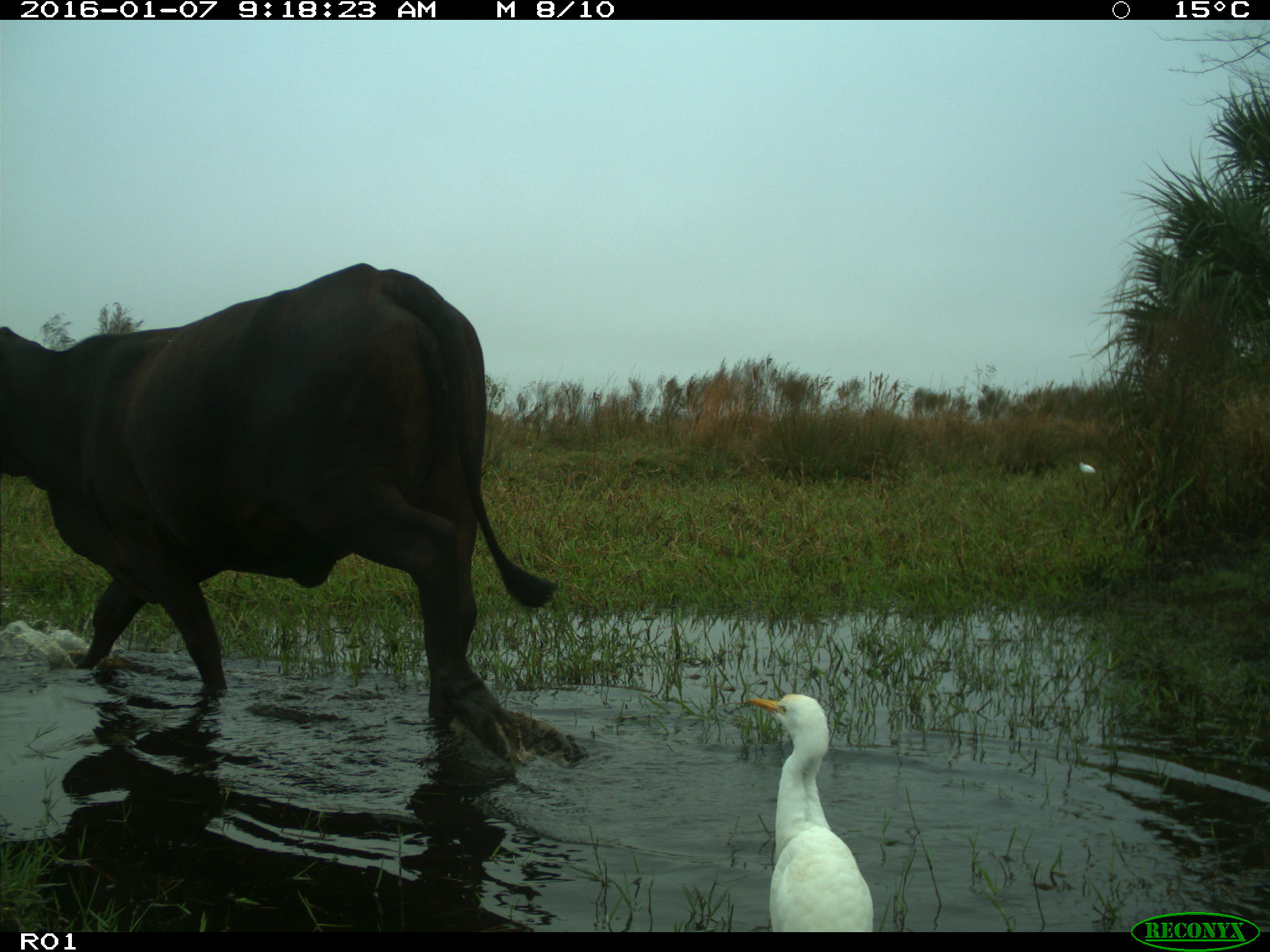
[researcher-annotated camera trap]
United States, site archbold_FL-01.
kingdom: Animalia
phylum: Chordata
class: Mammalia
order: Artiodactyla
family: Bovidae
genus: Bos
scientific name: Bos taurus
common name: domestic cow